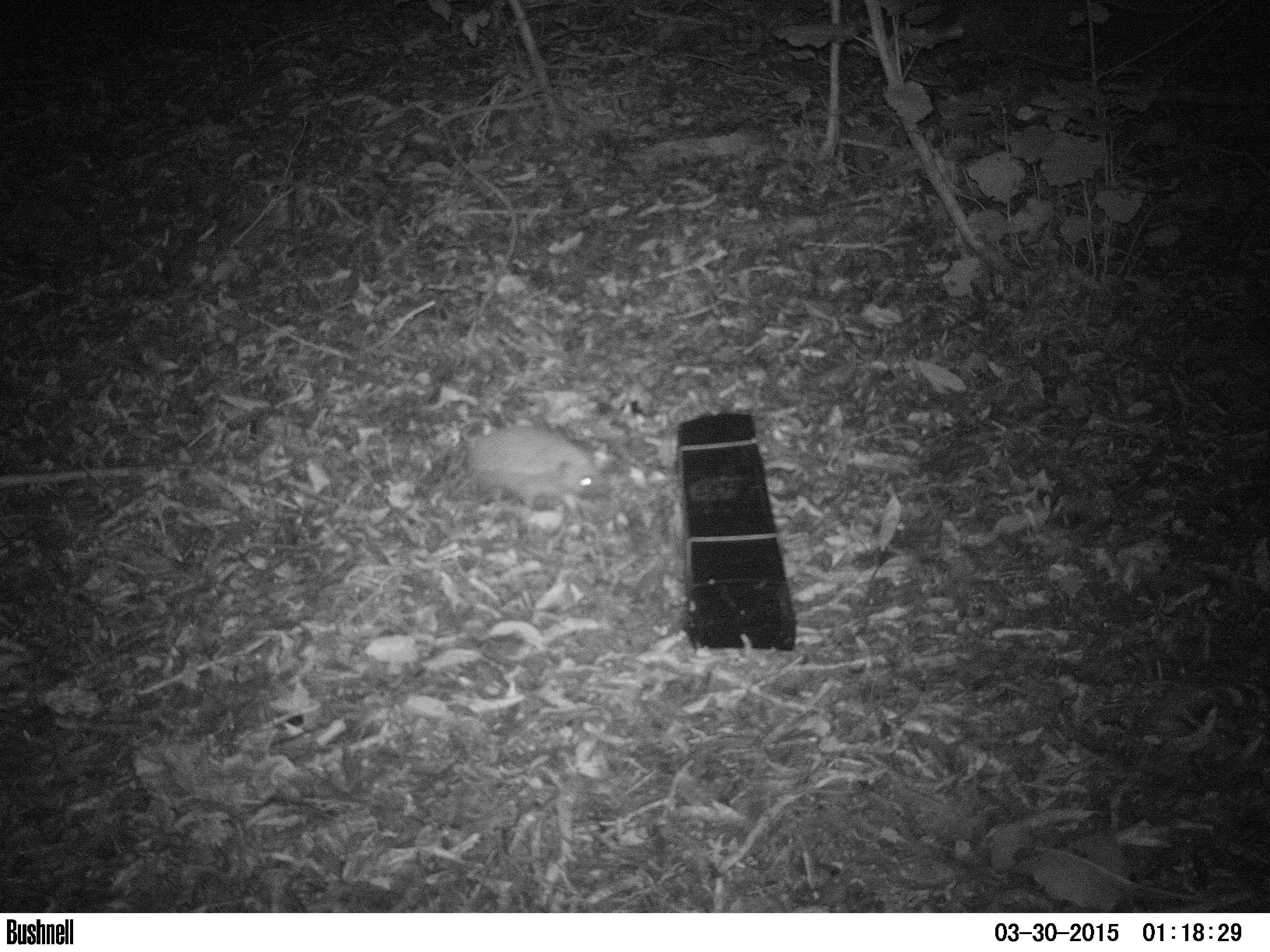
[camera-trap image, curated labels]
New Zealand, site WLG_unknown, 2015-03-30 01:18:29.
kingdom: Animalia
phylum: Chordata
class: Mammalia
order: Eulipotyphla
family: Erinaceidae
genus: Erinaceus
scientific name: Erinaceus europaeus europaeus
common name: european hedgehog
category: hedgehog